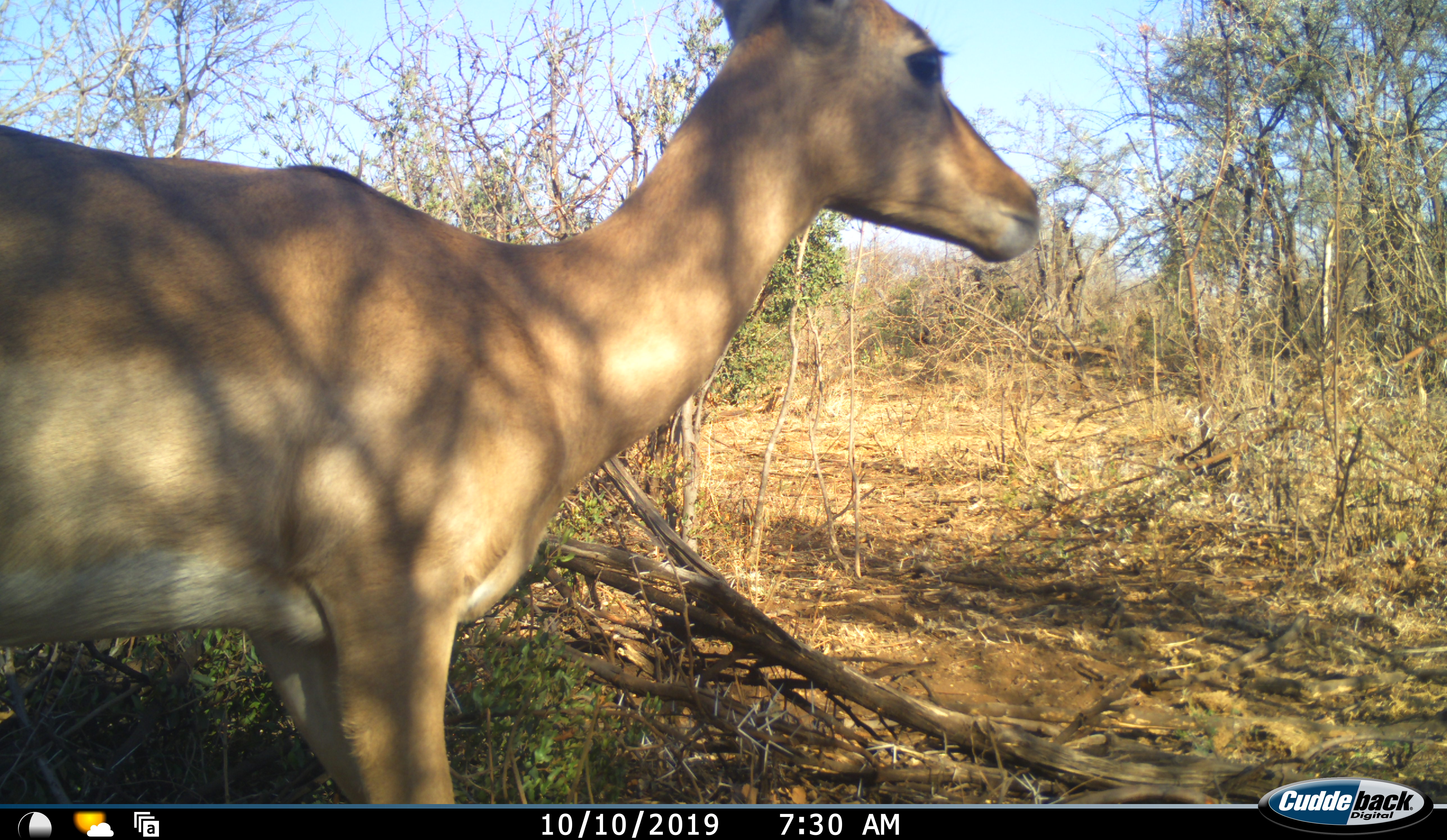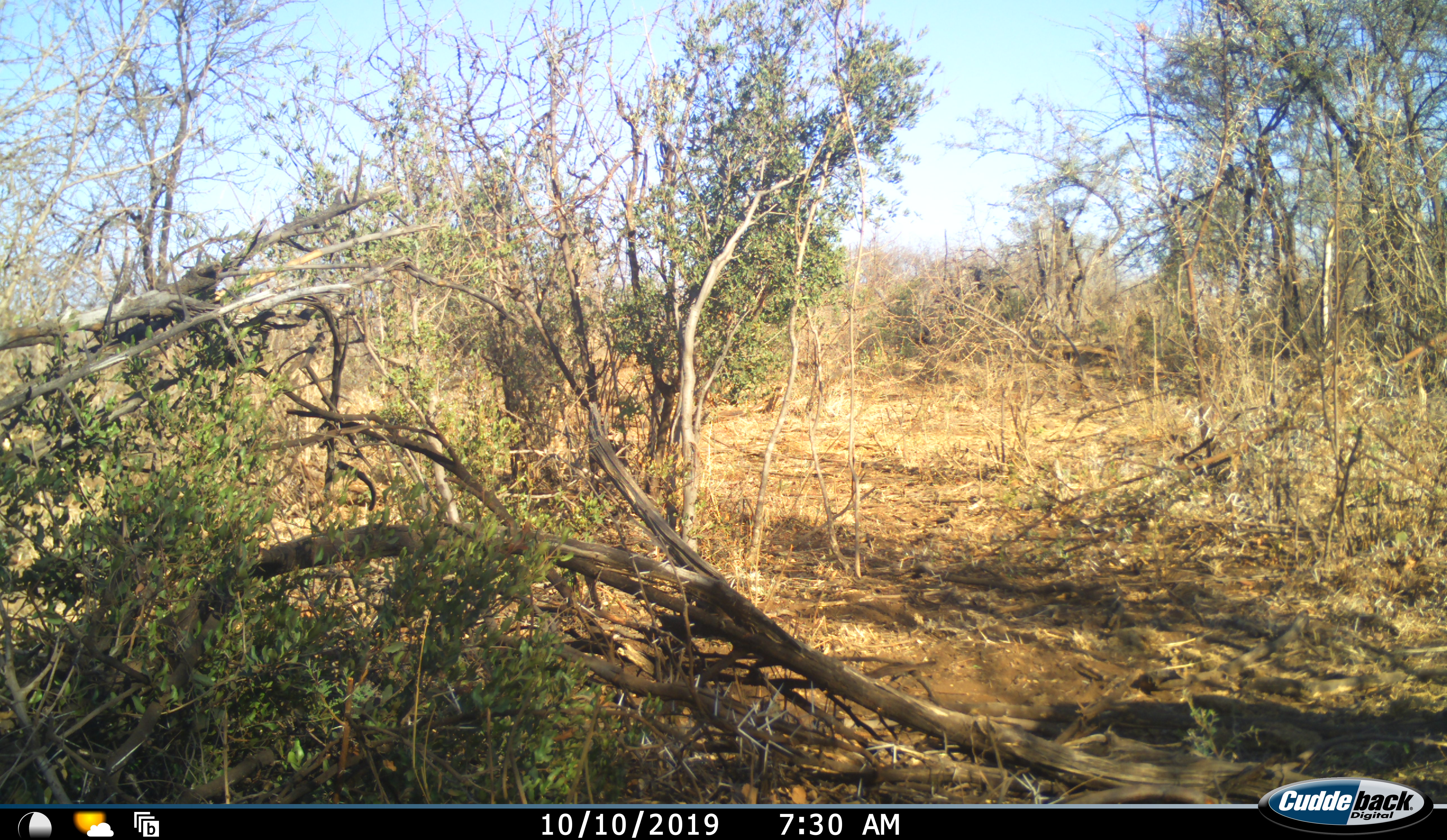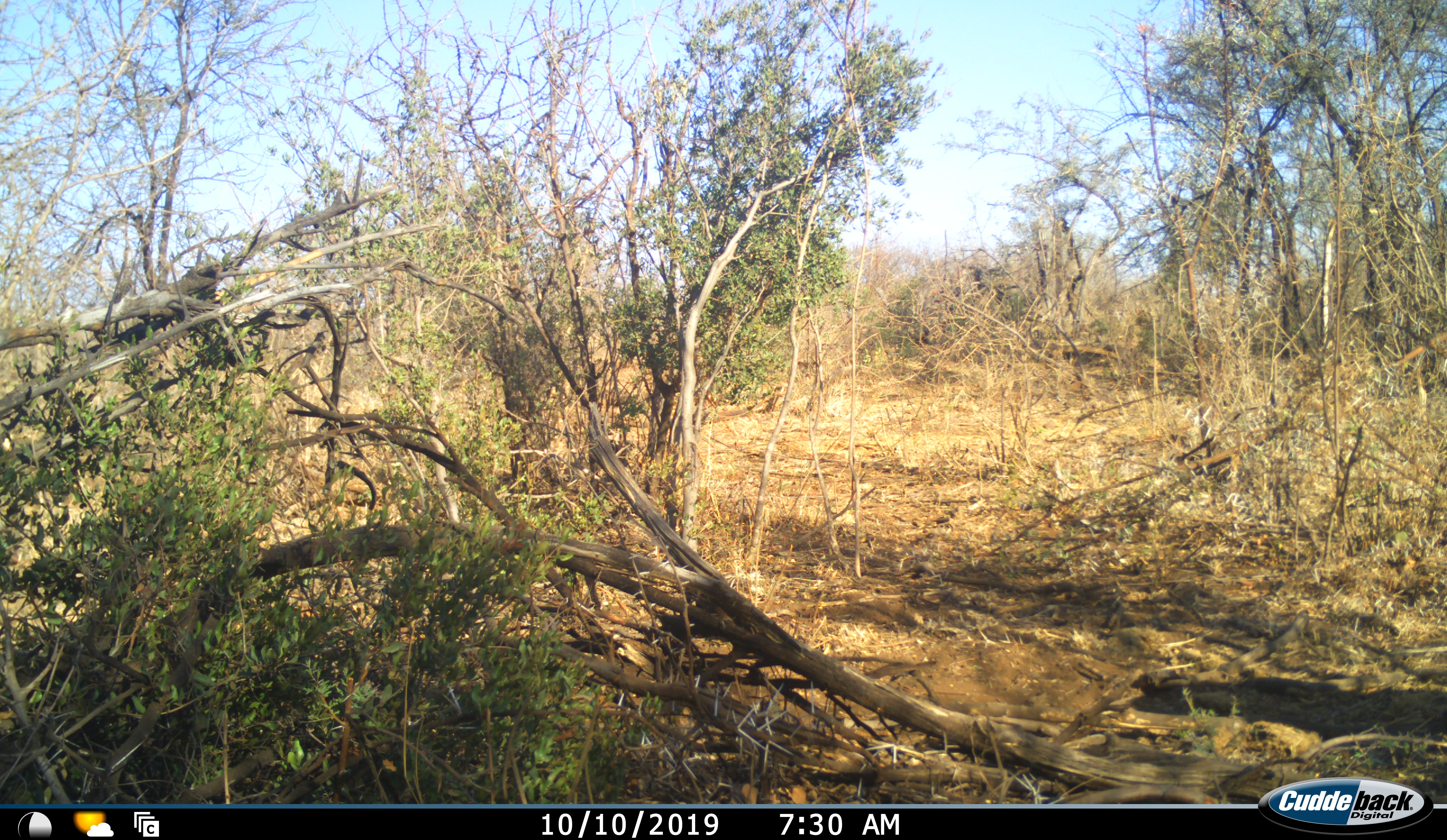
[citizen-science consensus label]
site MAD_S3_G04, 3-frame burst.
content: unidentified animal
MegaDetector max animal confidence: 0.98